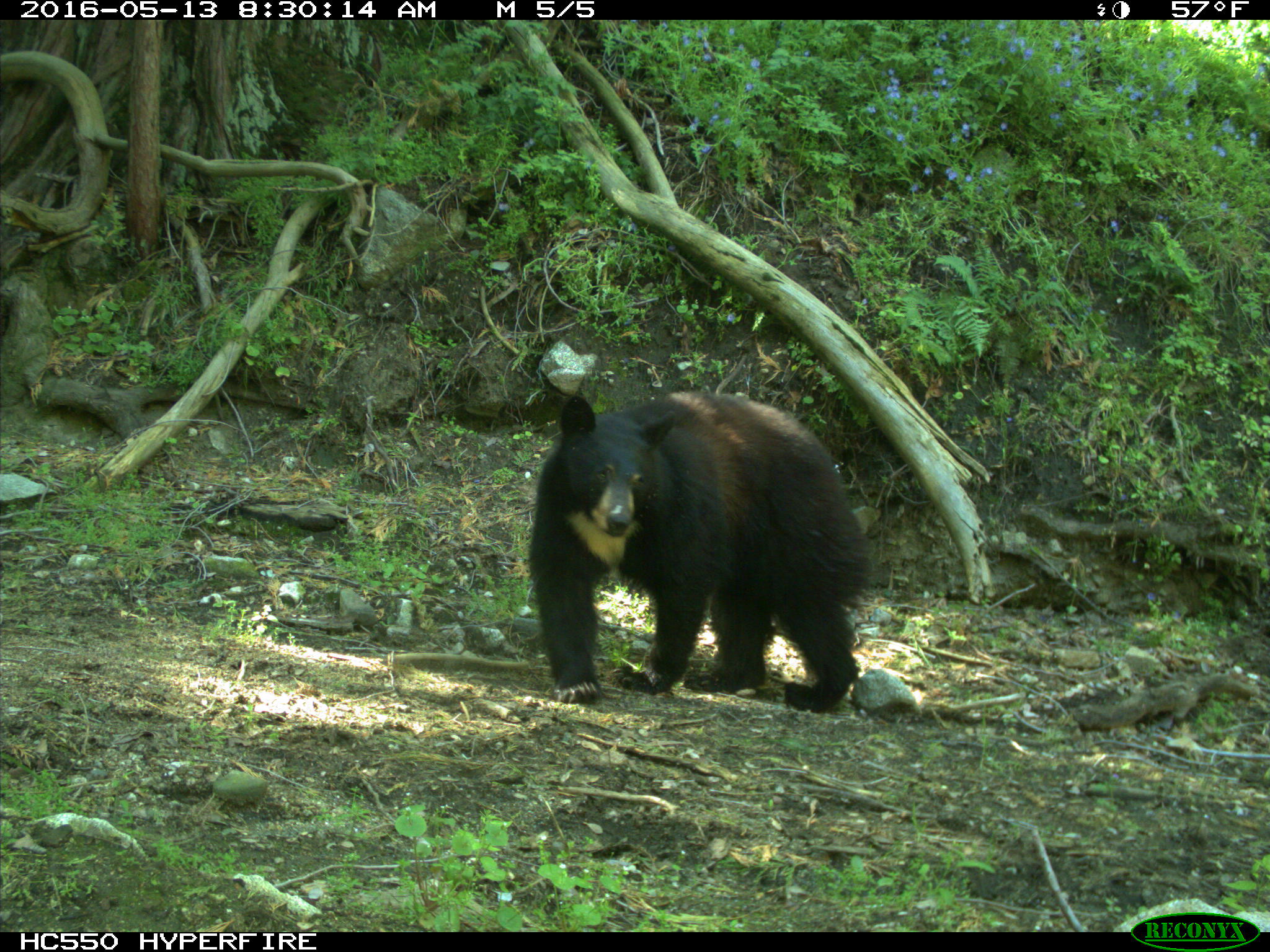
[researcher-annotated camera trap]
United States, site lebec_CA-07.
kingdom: Animalia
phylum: Chordata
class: Mammalia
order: Carnivora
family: Ursidae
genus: Ursus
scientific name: Ursus americanus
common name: american black bear